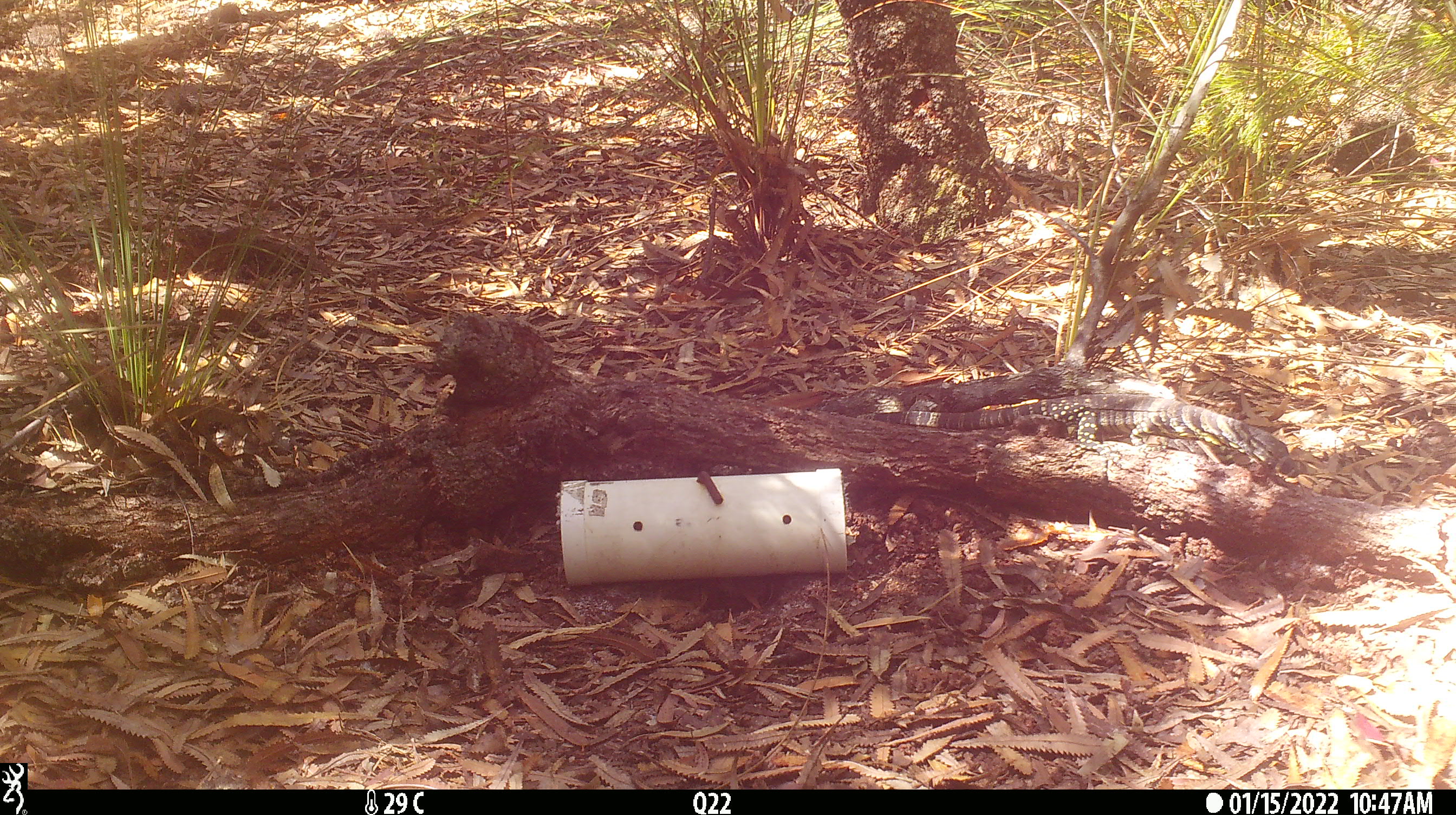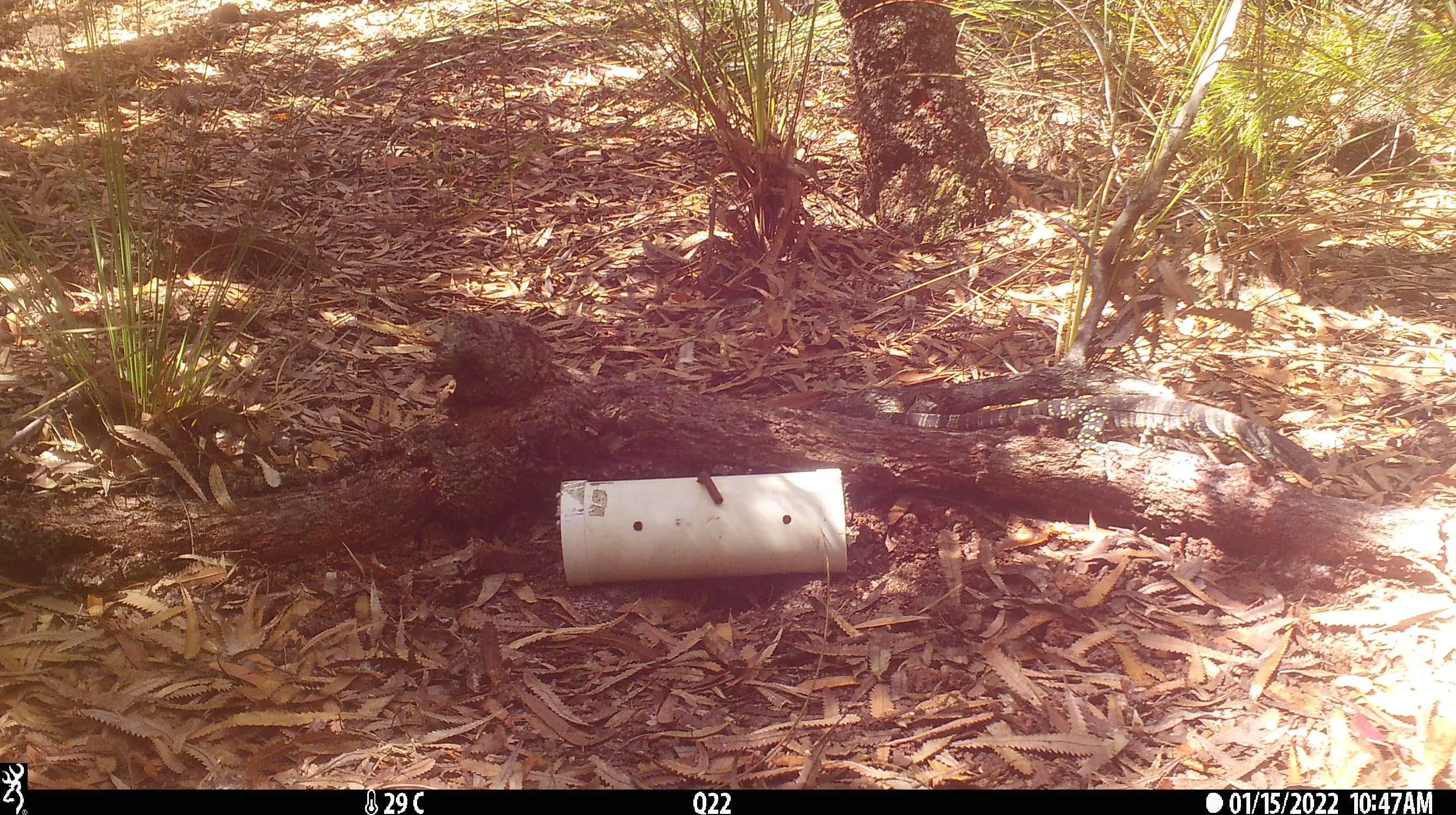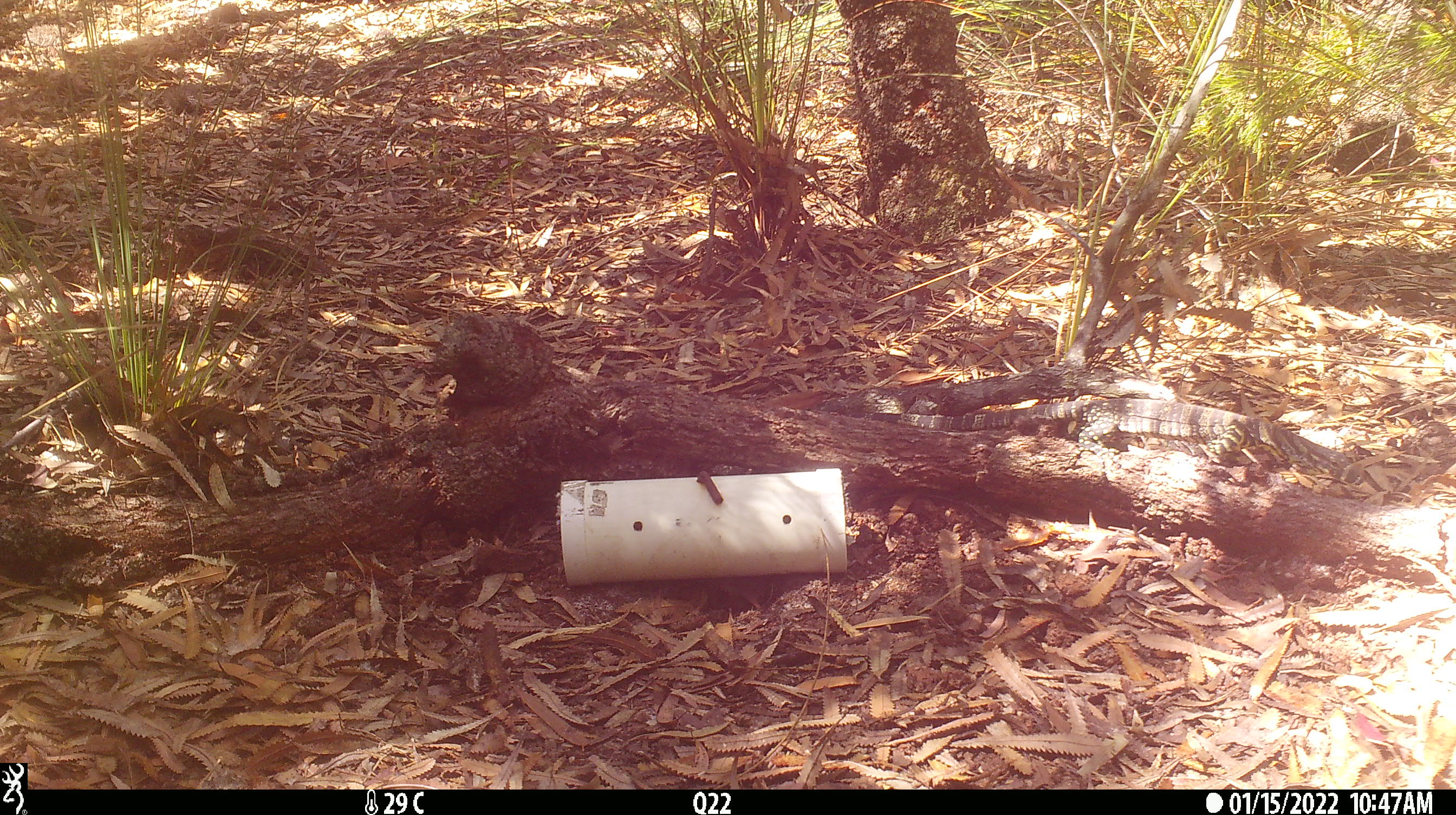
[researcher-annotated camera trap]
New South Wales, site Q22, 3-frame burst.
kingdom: Animalia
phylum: Chordata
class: Reptilia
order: Squamata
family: Varanidae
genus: Varanus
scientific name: Varanus varius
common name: lace monitor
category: goanna